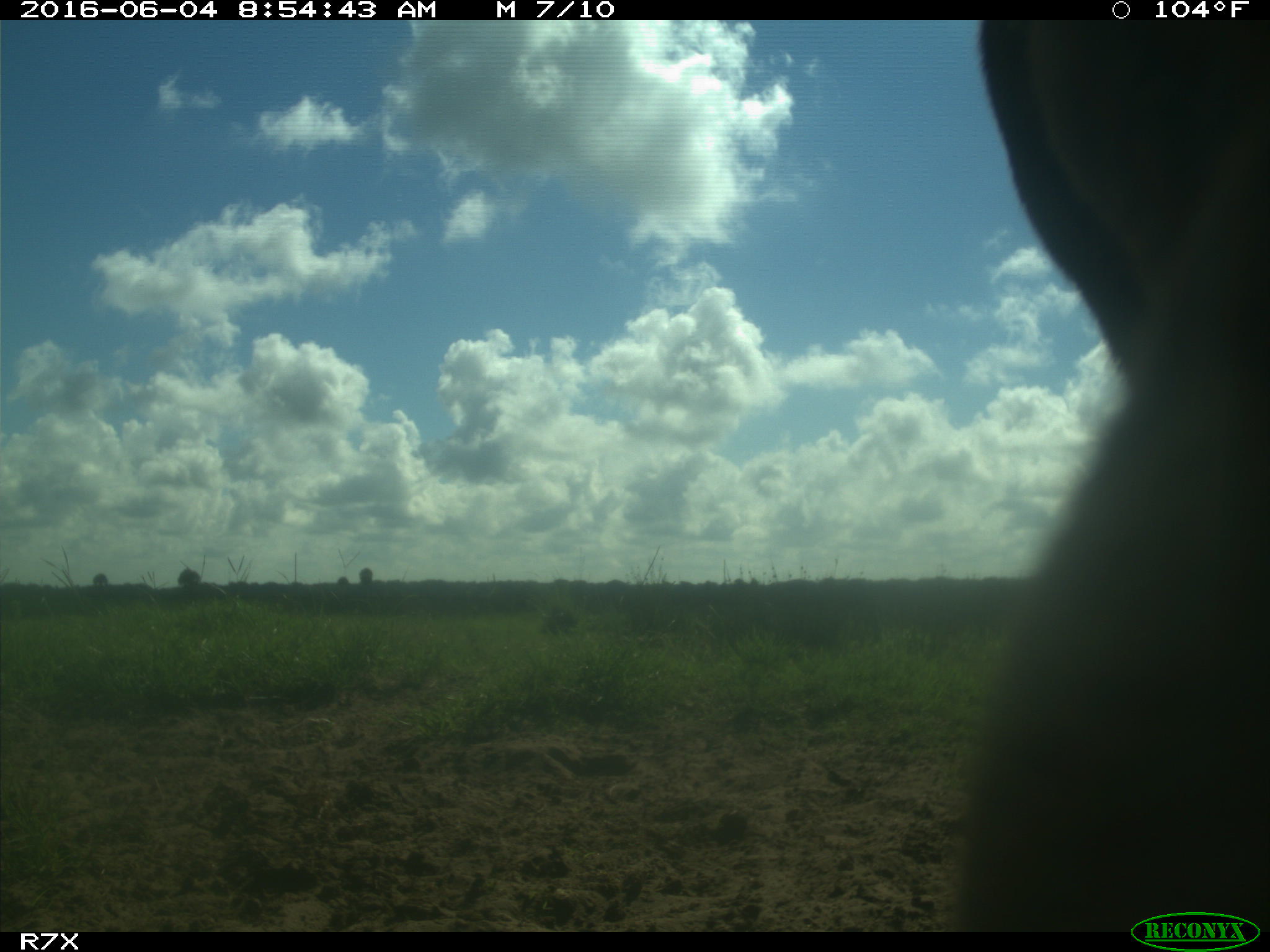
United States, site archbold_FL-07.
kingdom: Animalia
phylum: Chordata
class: Mammalia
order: Artiodactyla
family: Bovidae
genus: Bos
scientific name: Bos taurus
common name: domestic cow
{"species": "Bos taurus (domestic cow)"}